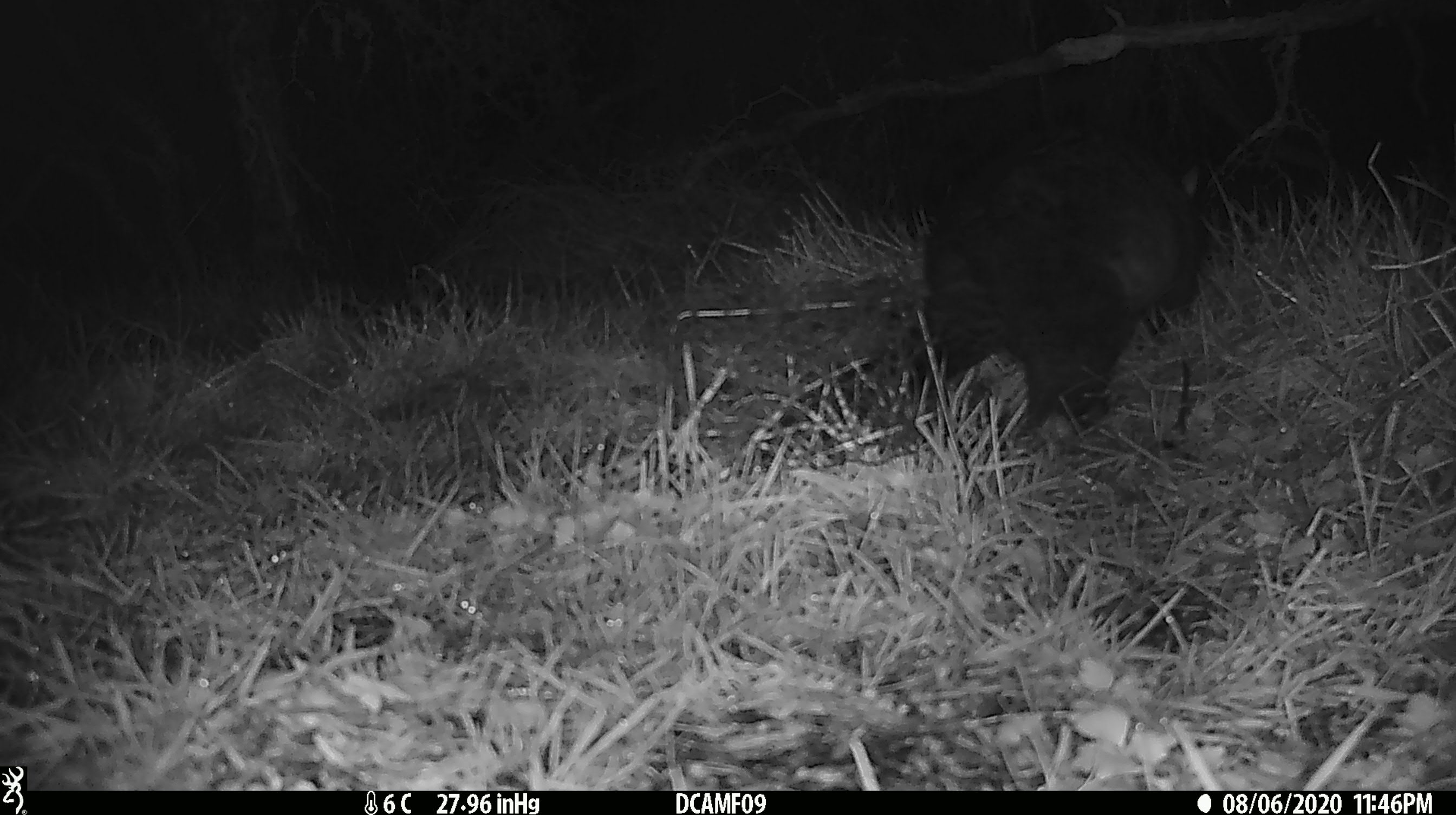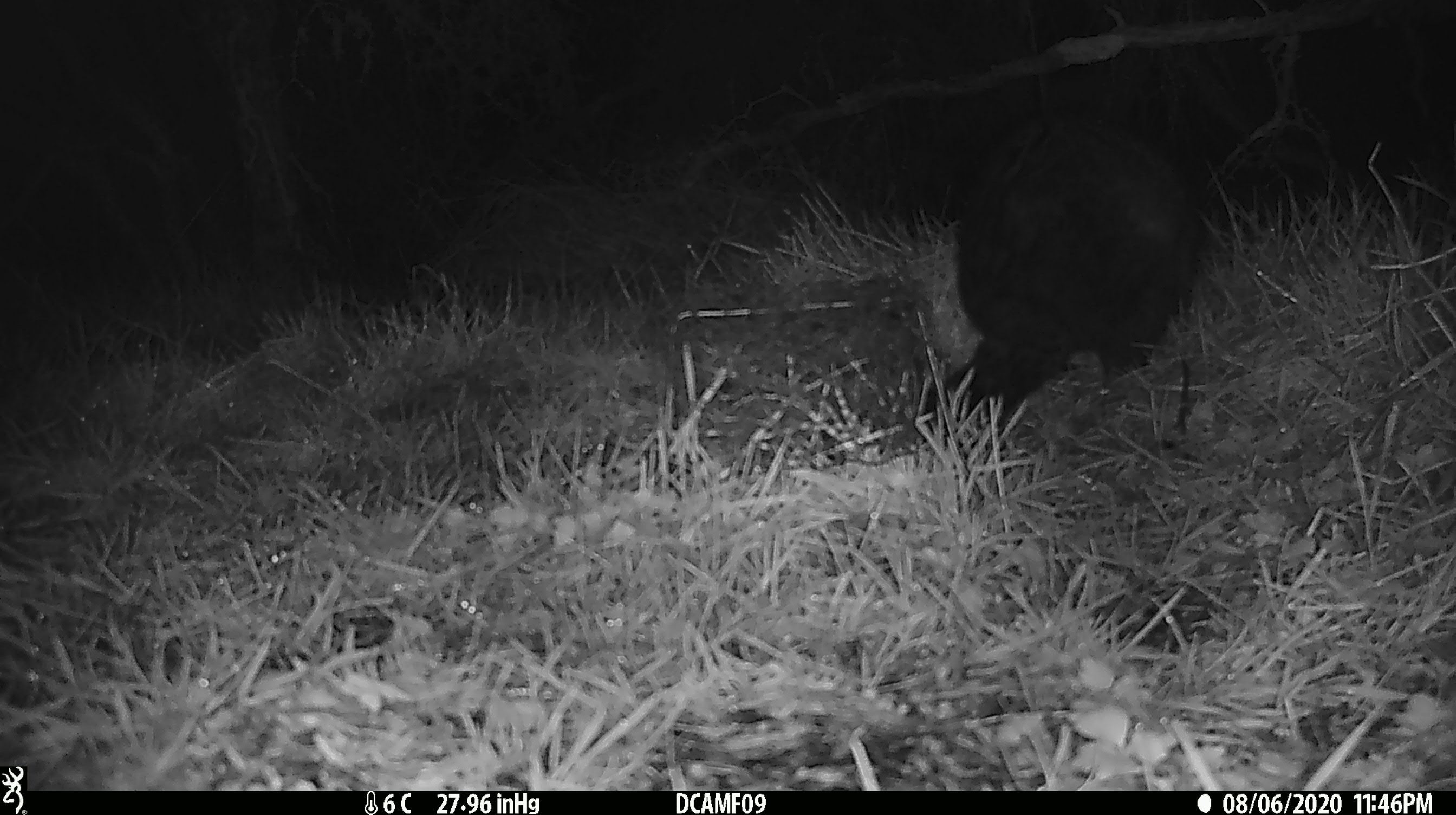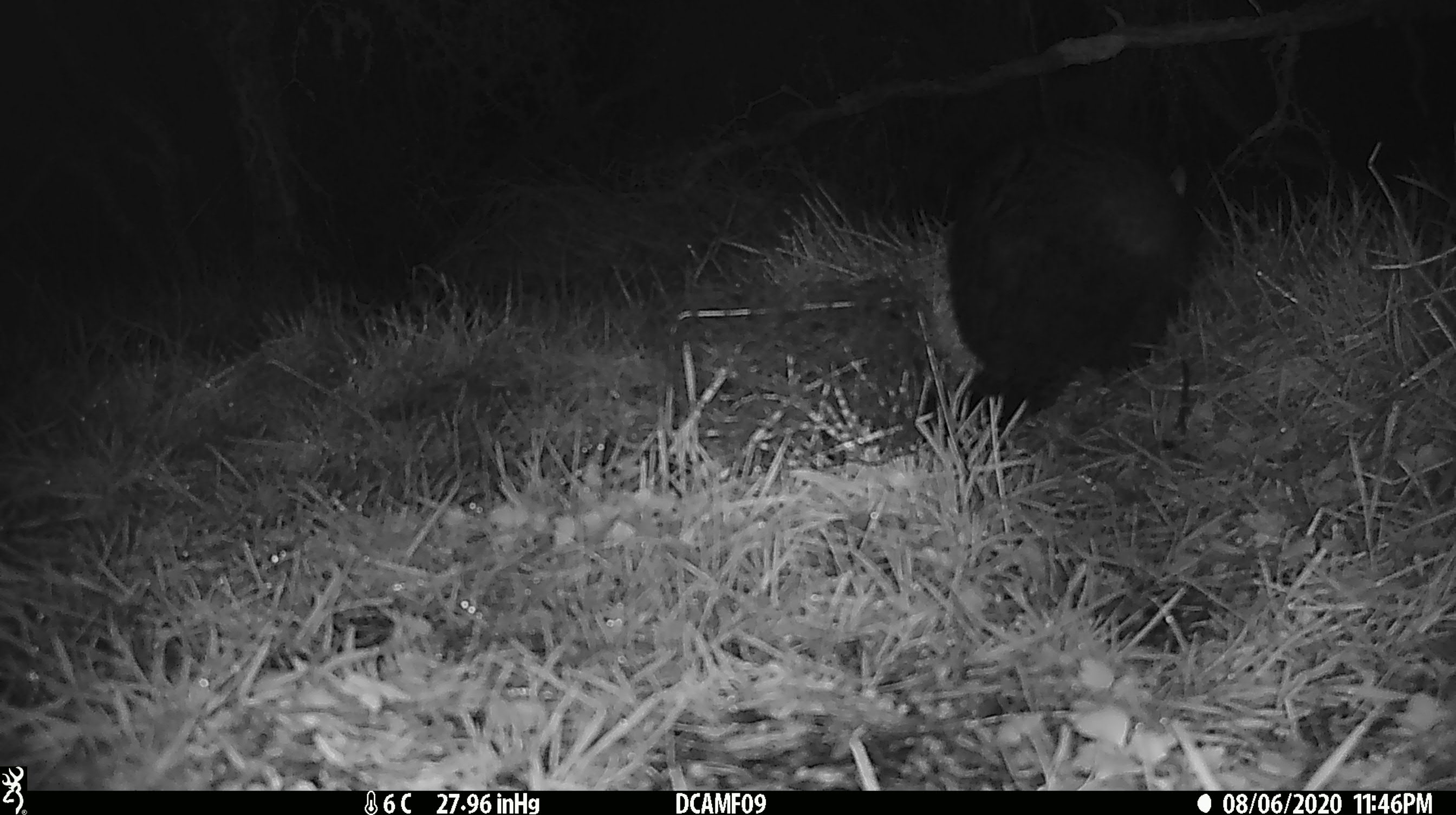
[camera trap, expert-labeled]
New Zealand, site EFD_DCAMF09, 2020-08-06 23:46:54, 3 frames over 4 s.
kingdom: Animalia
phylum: Chordata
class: Mammalia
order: Diprotodontia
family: Phalangeridae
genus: Trichosurus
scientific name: Trichosurus vulpecula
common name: common brushtail possum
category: possum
Possum (common brushtail possum) (Trichosurus vulpecula).